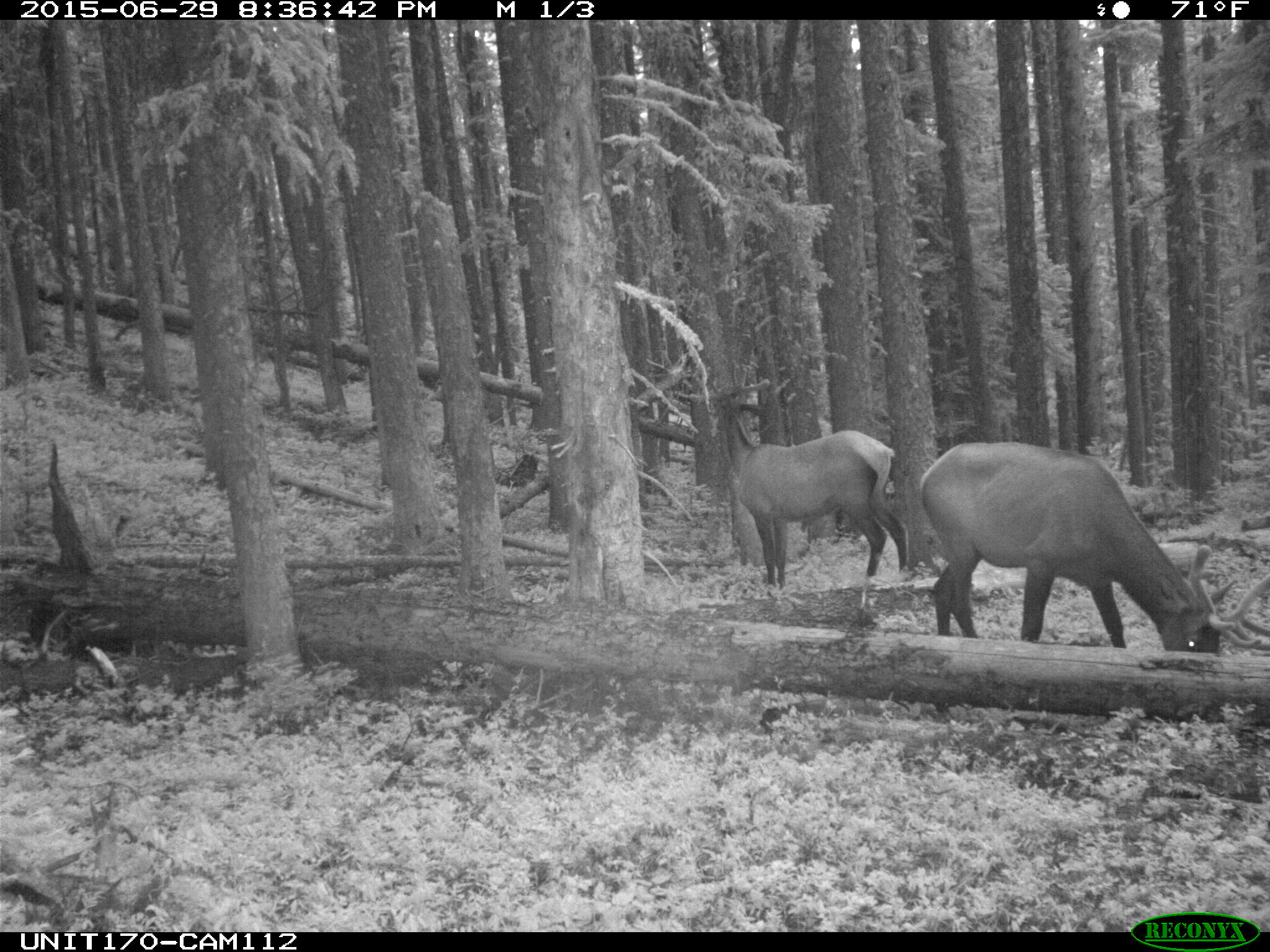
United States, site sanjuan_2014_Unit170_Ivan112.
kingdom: Animalia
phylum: Chordata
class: Mammalia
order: Artiodactyla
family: Cervidae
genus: Cervus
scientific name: Cervus elaphus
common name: red deer